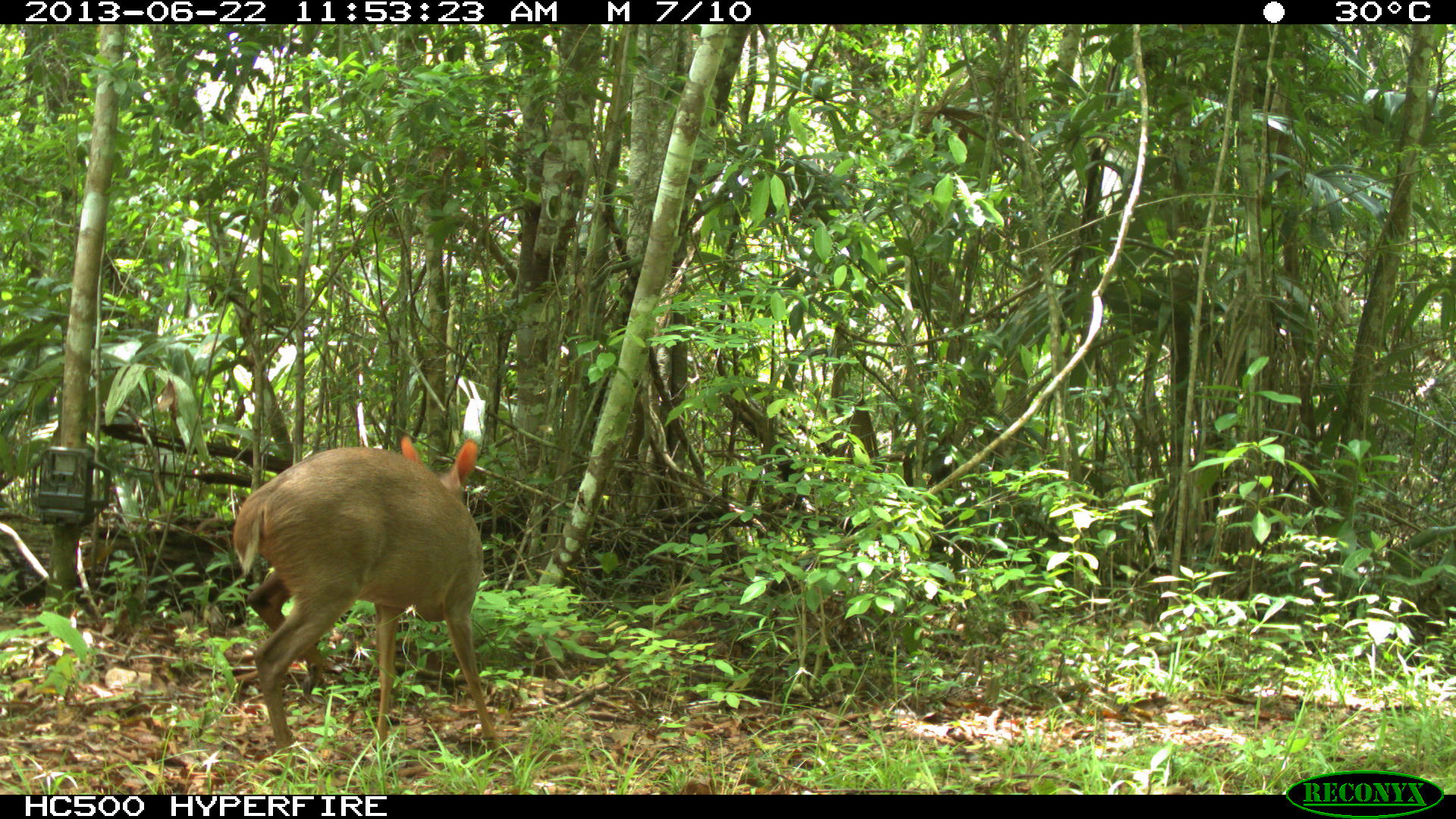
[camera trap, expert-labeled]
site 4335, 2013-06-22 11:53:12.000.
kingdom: Animalia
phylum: Chordata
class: Mammalia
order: Artiodactyla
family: Cervidae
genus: Odocoileus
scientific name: Odocoileus virginianus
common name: white-tailed deer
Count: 1.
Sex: female.